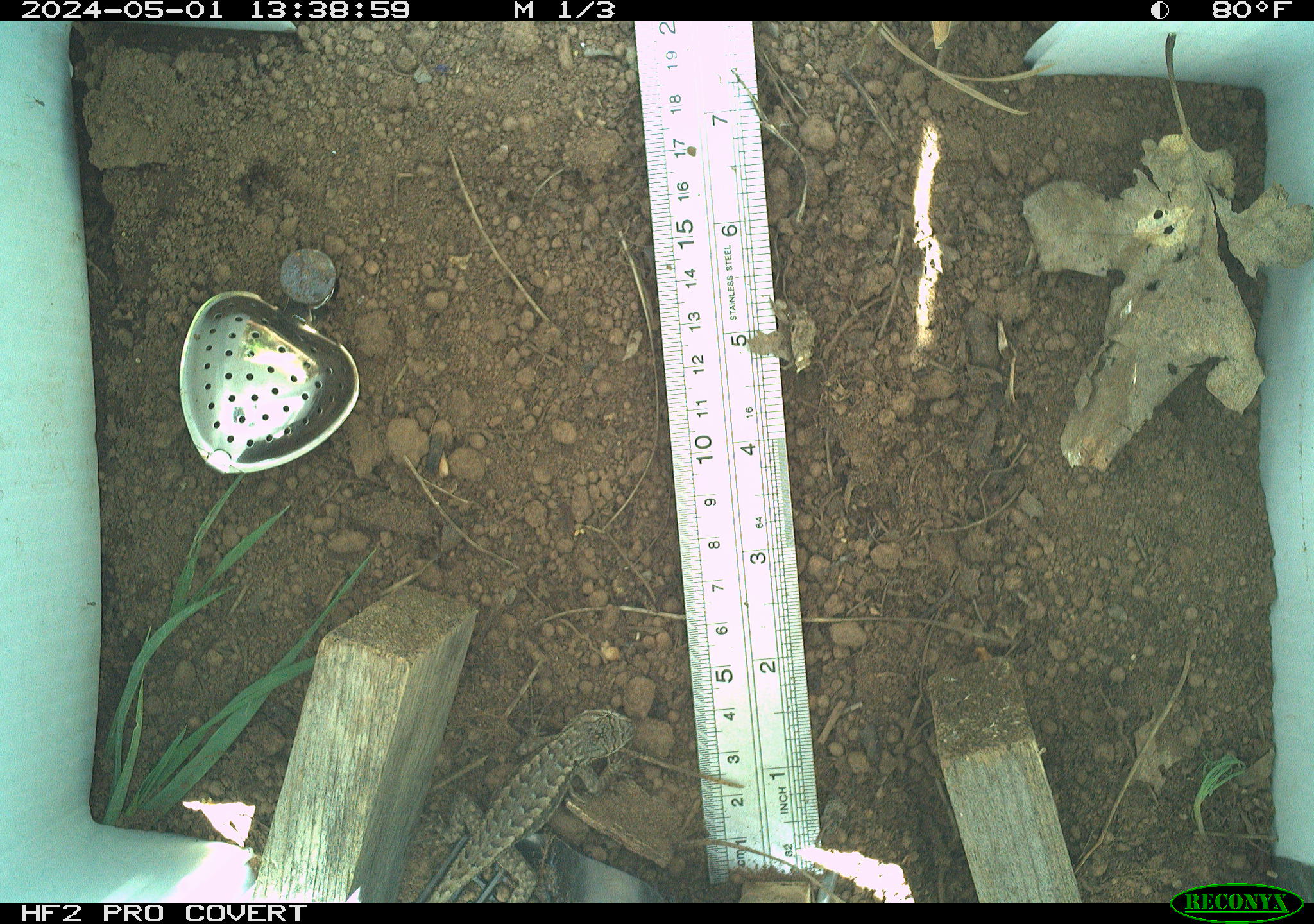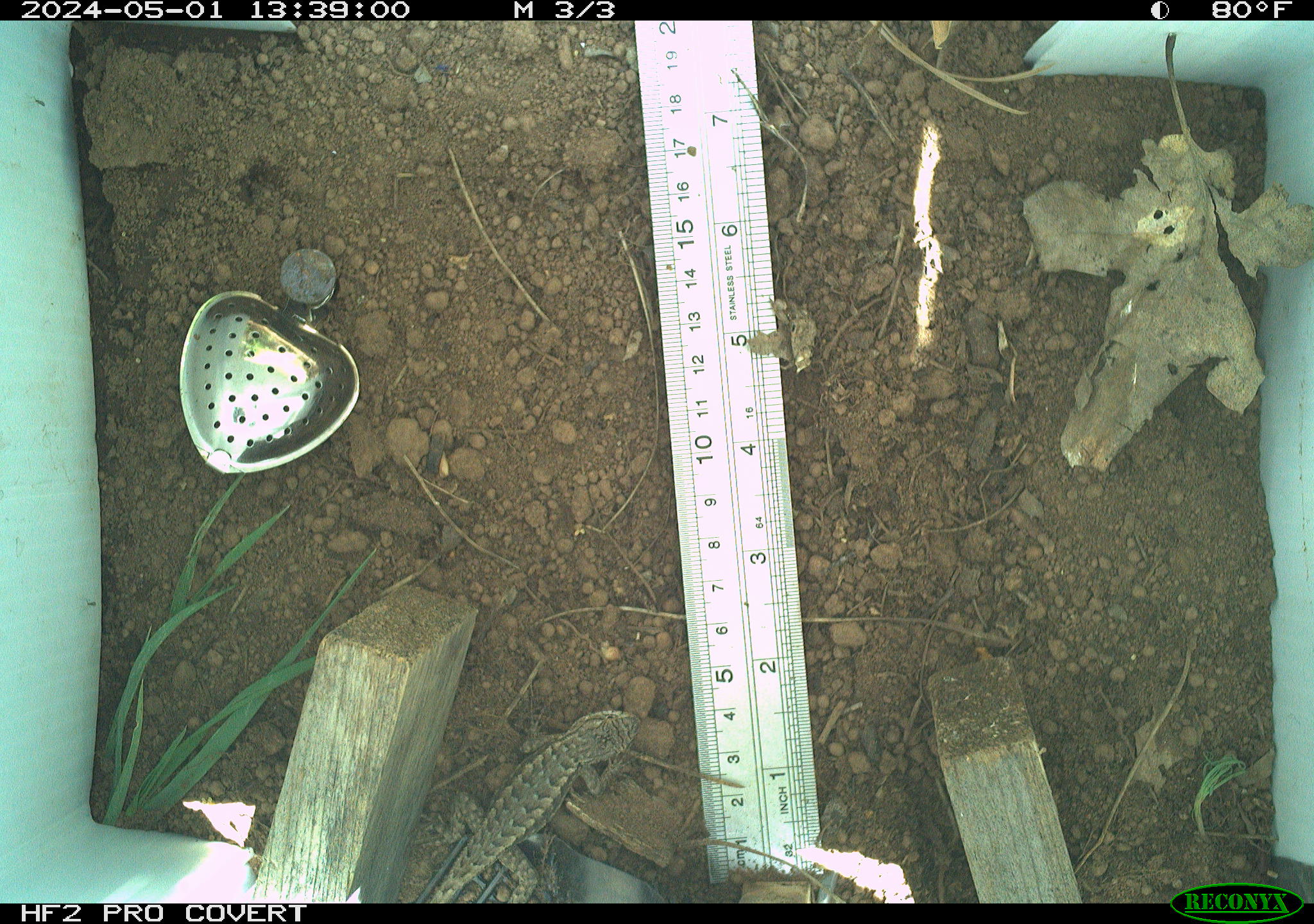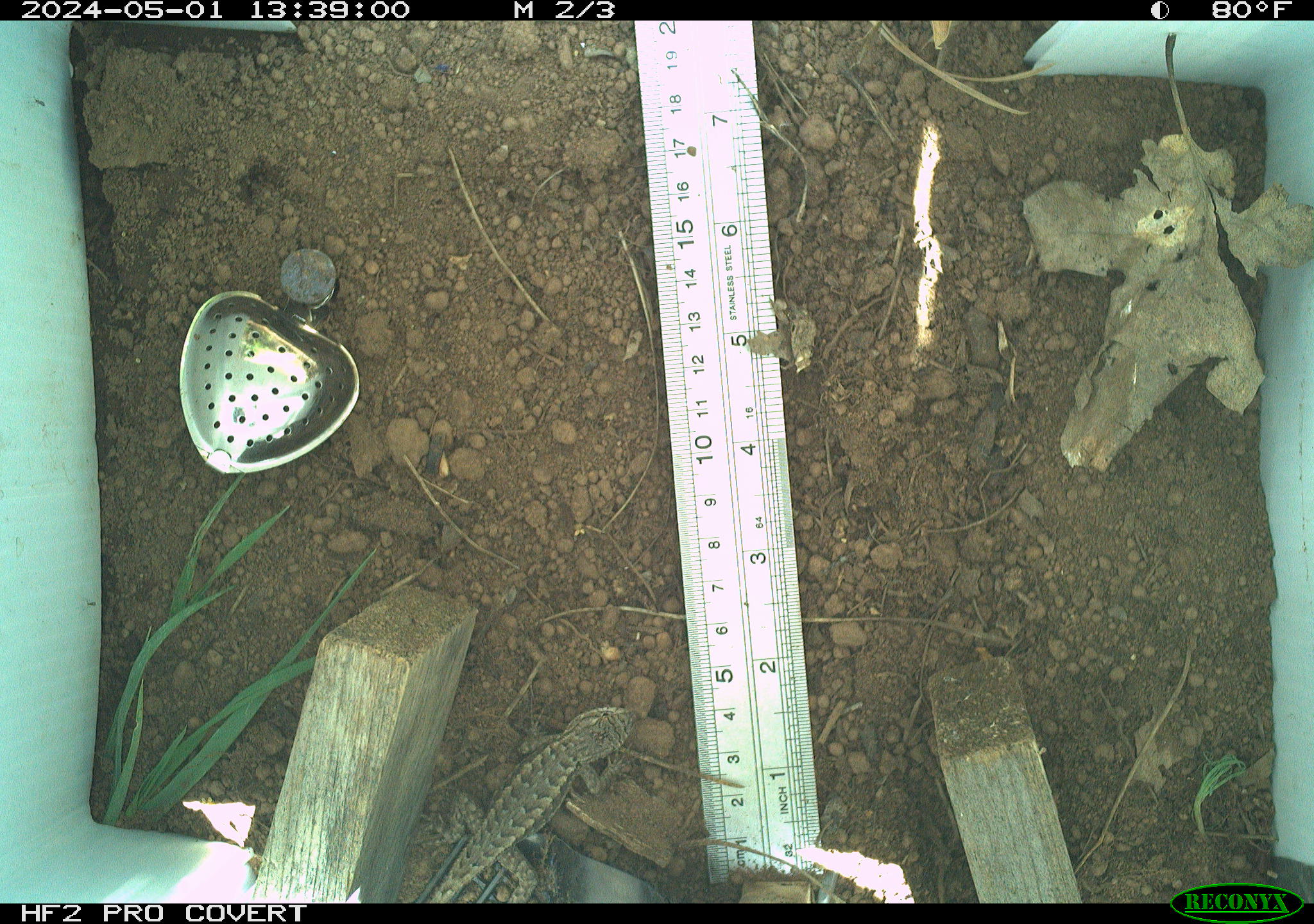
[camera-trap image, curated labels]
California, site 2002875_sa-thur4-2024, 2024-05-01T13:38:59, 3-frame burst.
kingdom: Animalia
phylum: Chordata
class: Reptilia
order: Squamata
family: Phrynosomatidae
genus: Sceloporus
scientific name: Sceloporus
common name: spiny lizards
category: sceloporus species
Sceloporus species (spiny lizards) (Sceloporus).